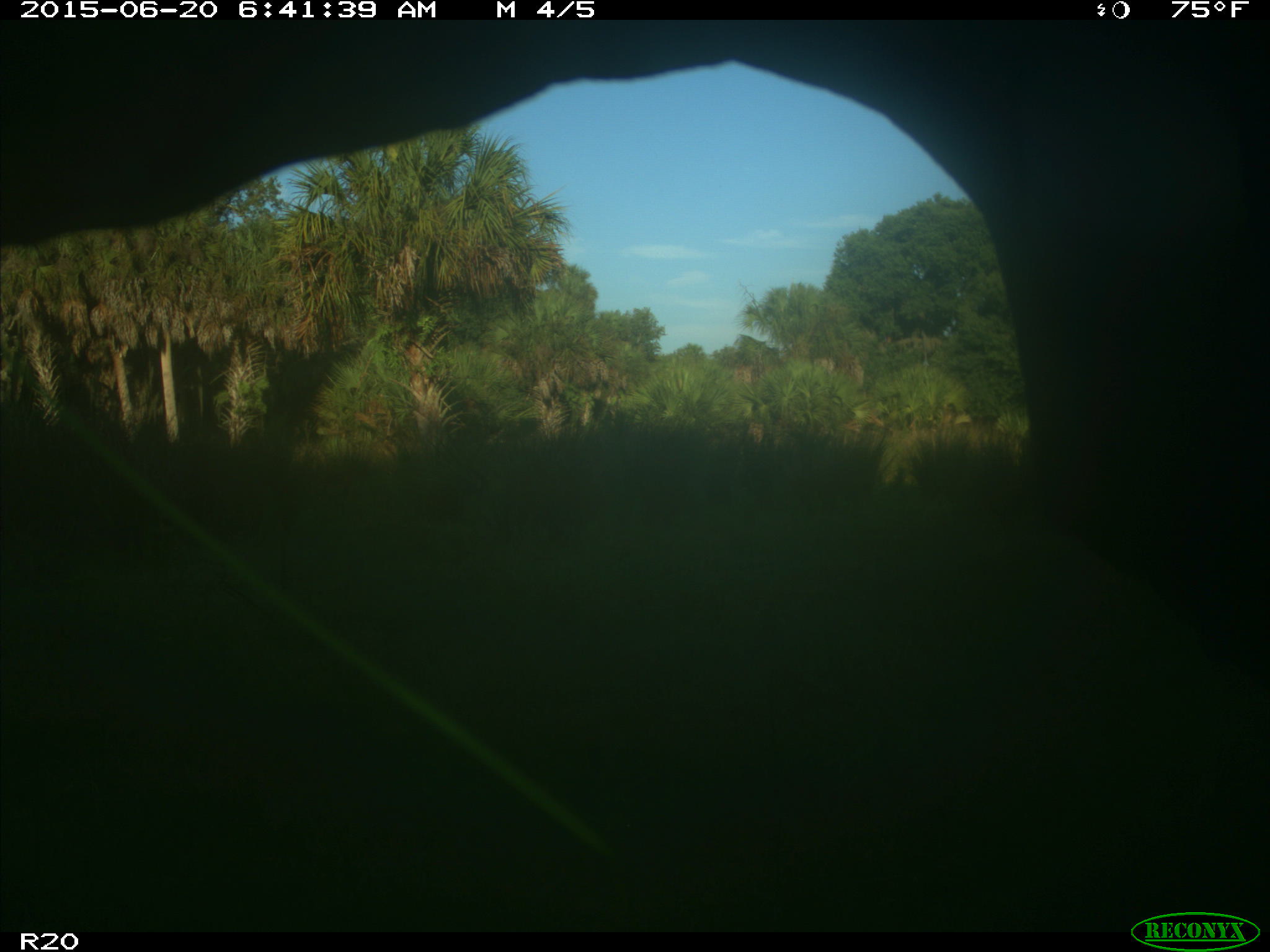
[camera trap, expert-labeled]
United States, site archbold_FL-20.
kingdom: Animalia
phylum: Chordata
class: Mammalia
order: Artiodactyla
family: Bovidae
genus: Bos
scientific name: Bos taurus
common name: domestic cow